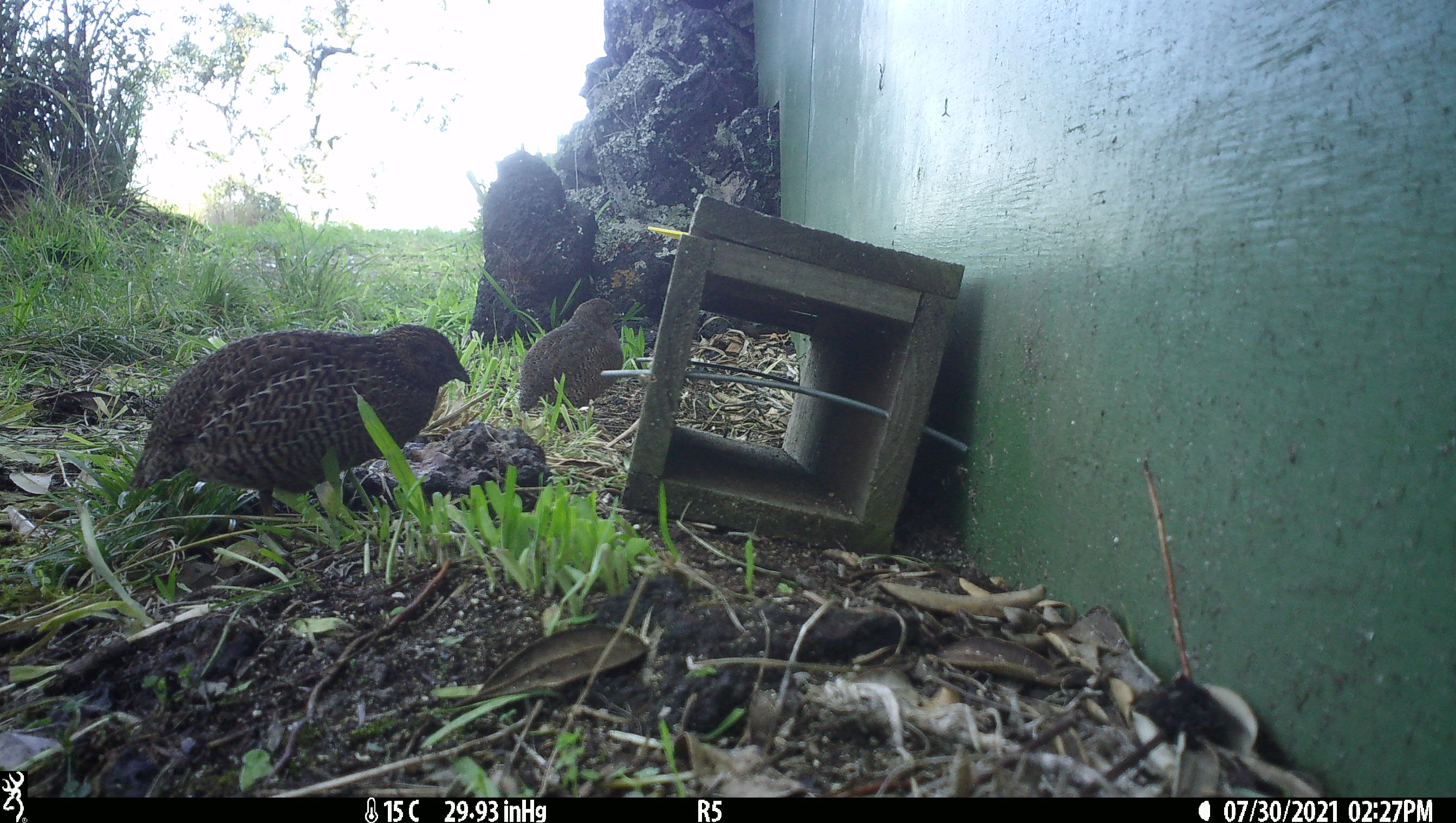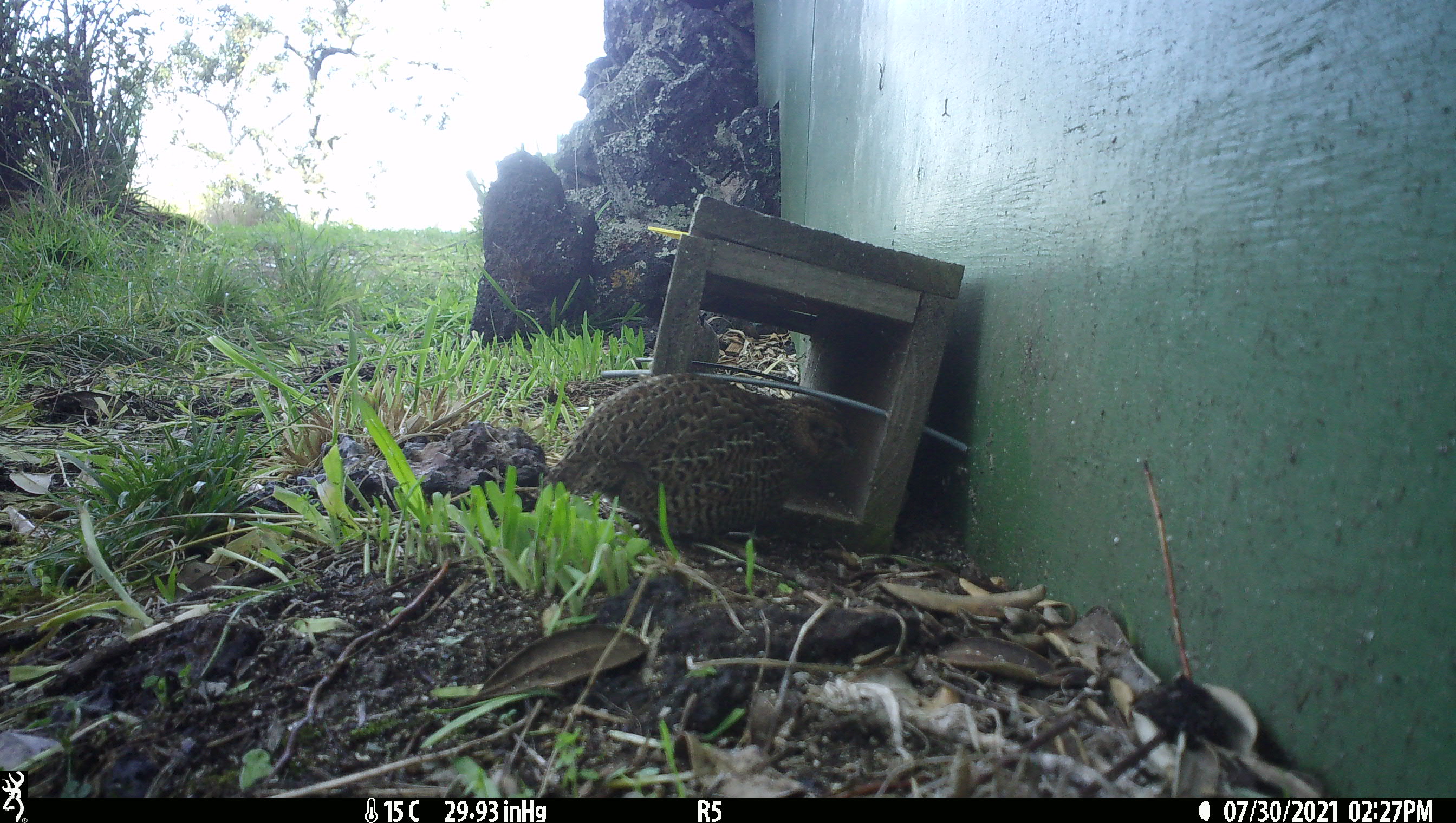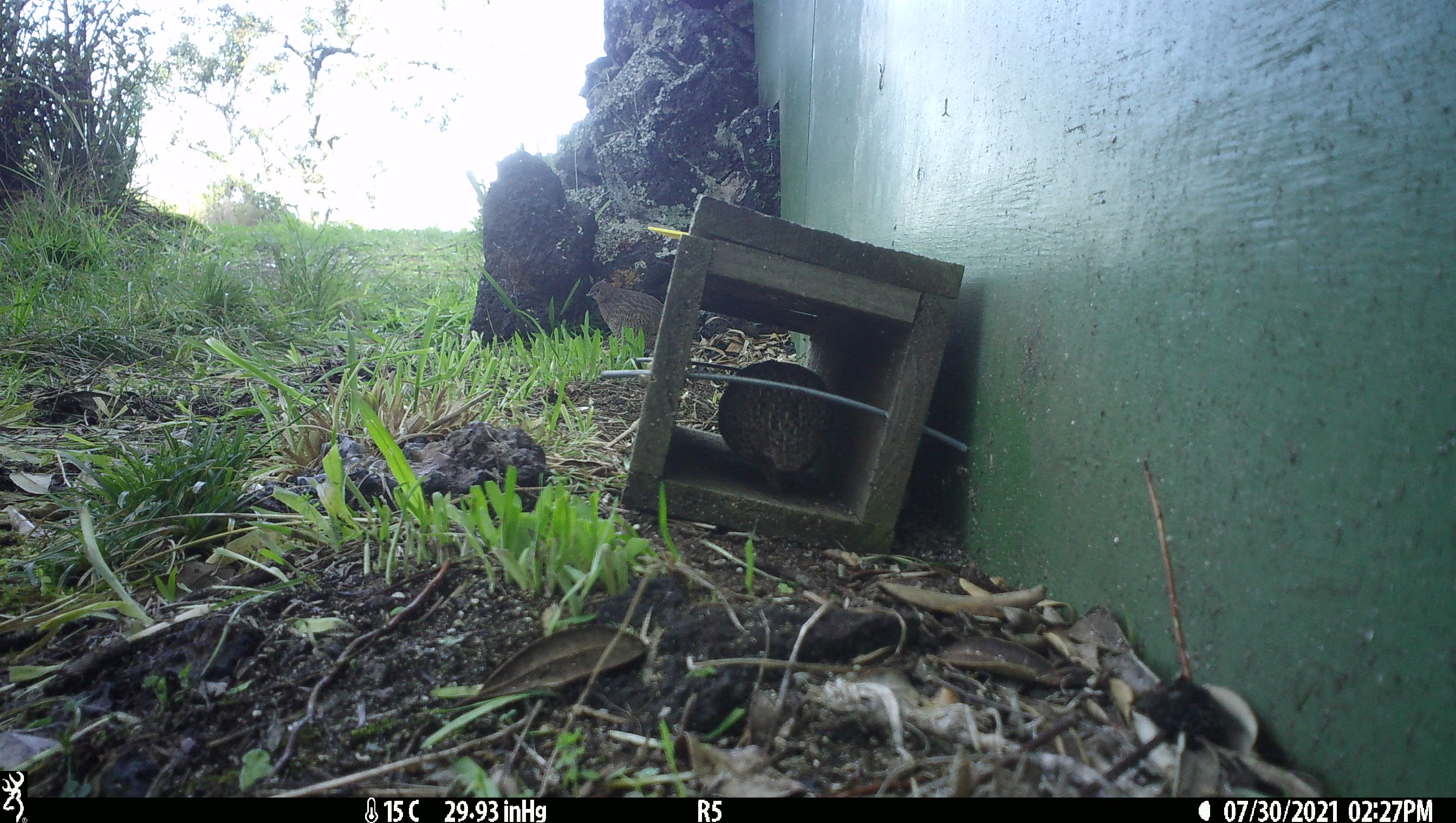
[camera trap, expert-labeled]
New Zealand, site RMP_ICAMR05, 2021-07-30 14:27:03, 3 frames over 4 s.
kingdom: Animalia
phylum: Chordata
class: Aves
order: Galliformes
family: Phasianidae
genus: Synoicus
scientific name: Synoicus ypsilophorus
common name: brown quail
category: quail brown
Quail brown (brown quail) (Synoicus ypsilophorus).